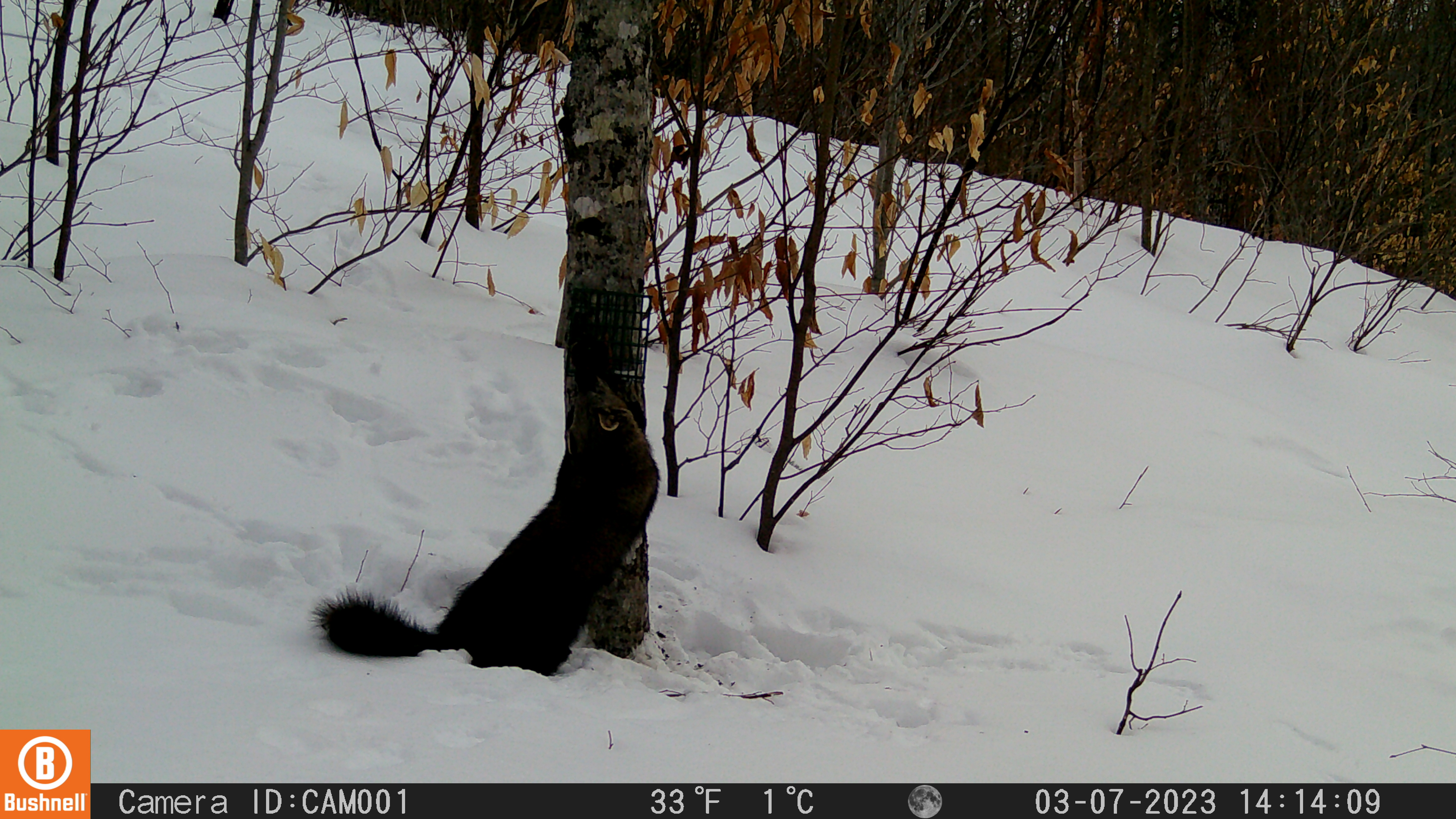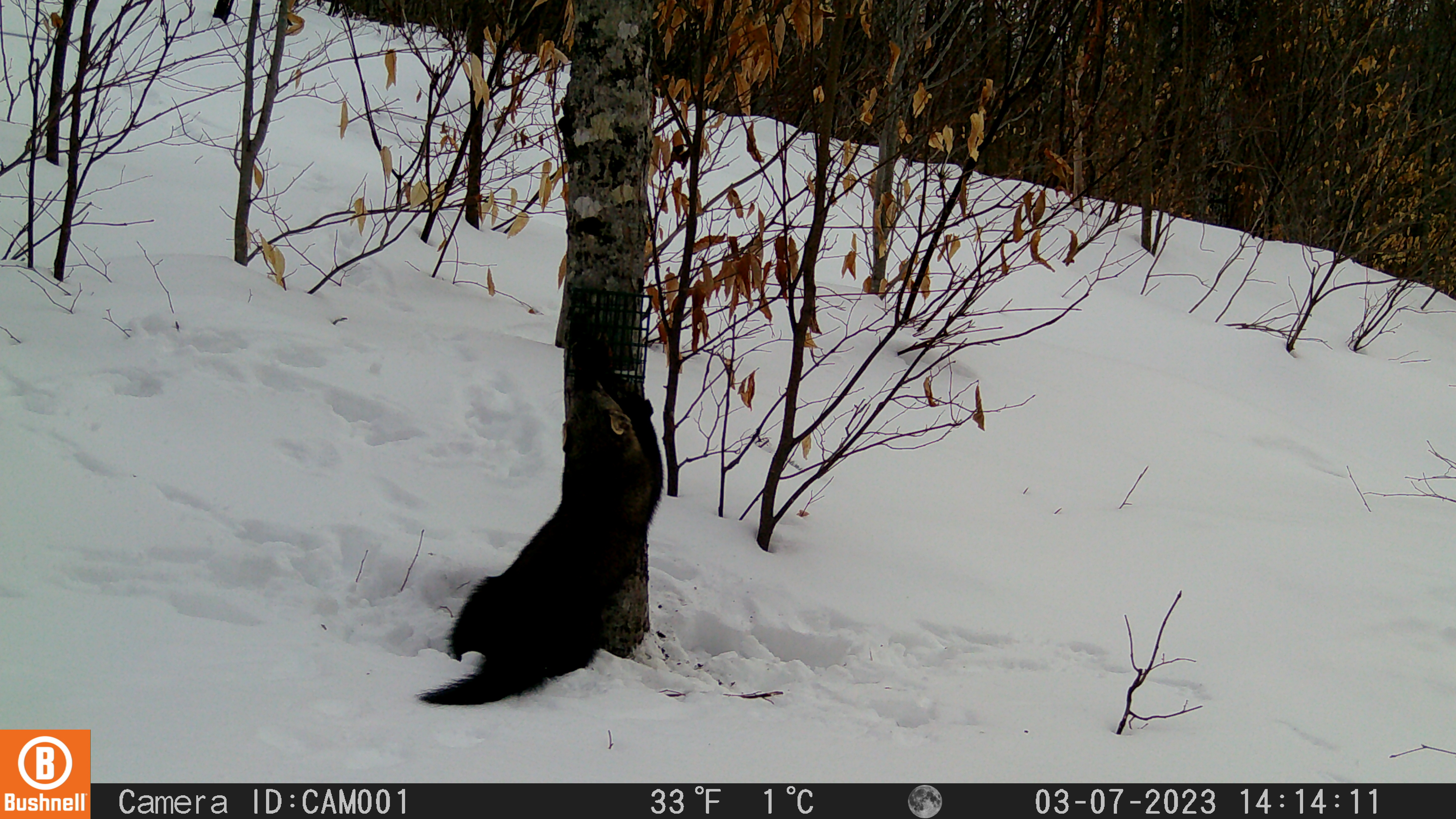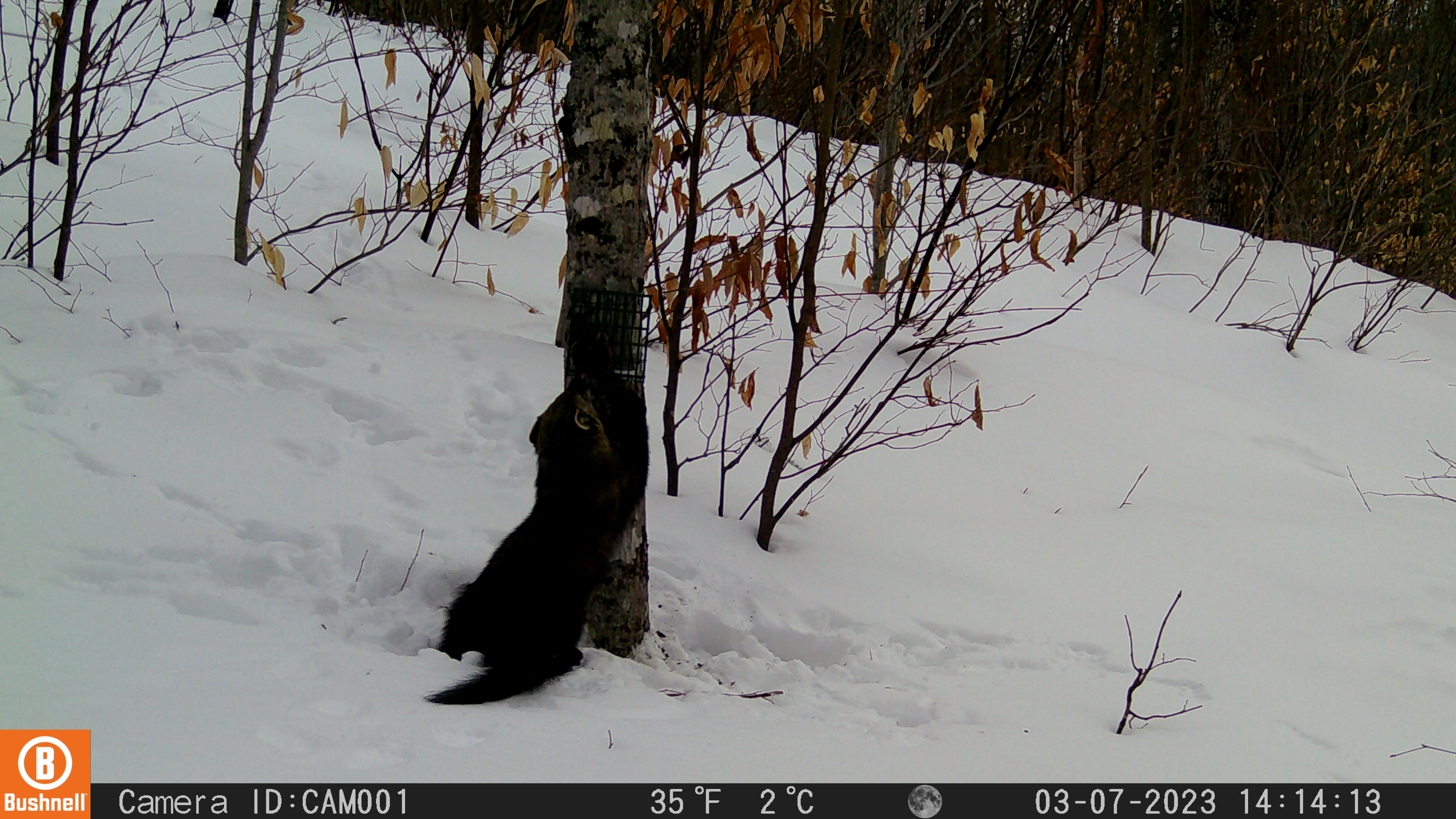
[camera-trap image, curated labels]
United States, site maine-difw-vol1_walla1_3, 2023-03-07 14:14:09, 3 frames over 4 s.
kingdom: Animalia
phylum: Chordata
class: Mammalia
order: Carnivora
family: Mustelidae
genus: Pekania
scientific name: Pekania pennanti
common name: fisher